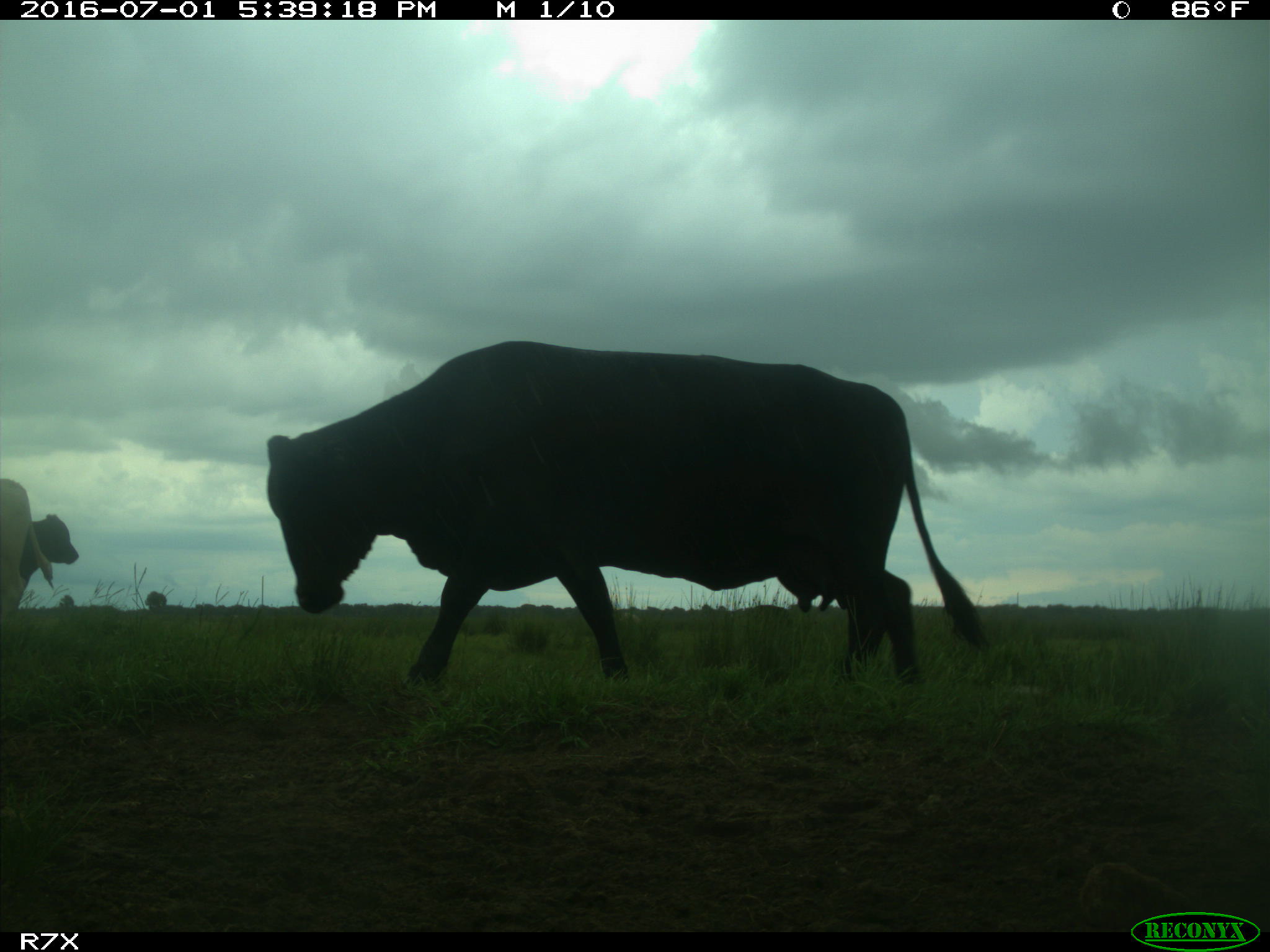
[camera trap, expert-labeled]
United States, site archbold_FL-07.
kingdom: Animalia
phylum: Chordata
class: Mammalia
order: Artiodactyla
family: Bovidae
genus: Bos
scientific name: Bos taurus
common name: domestic cow